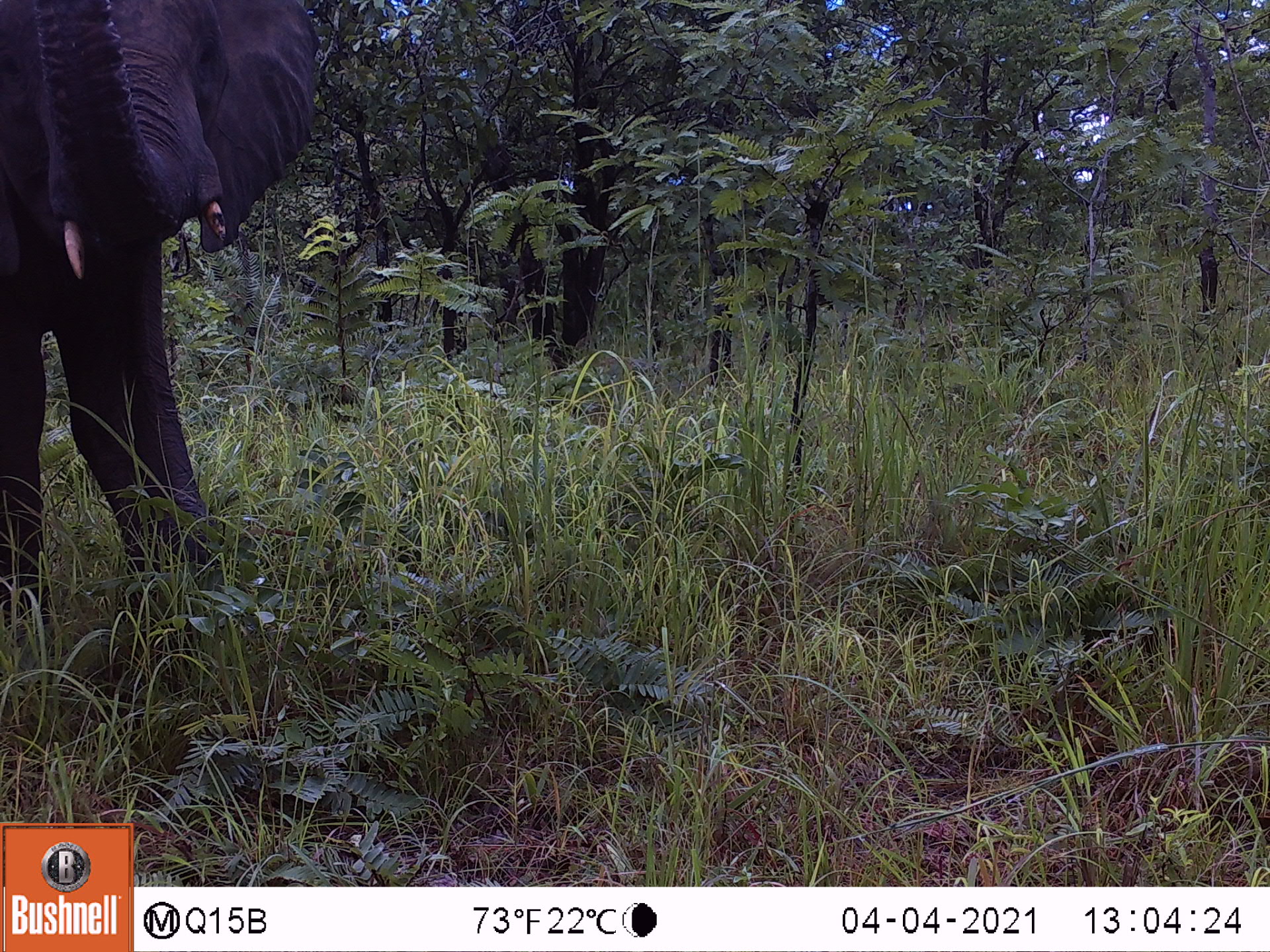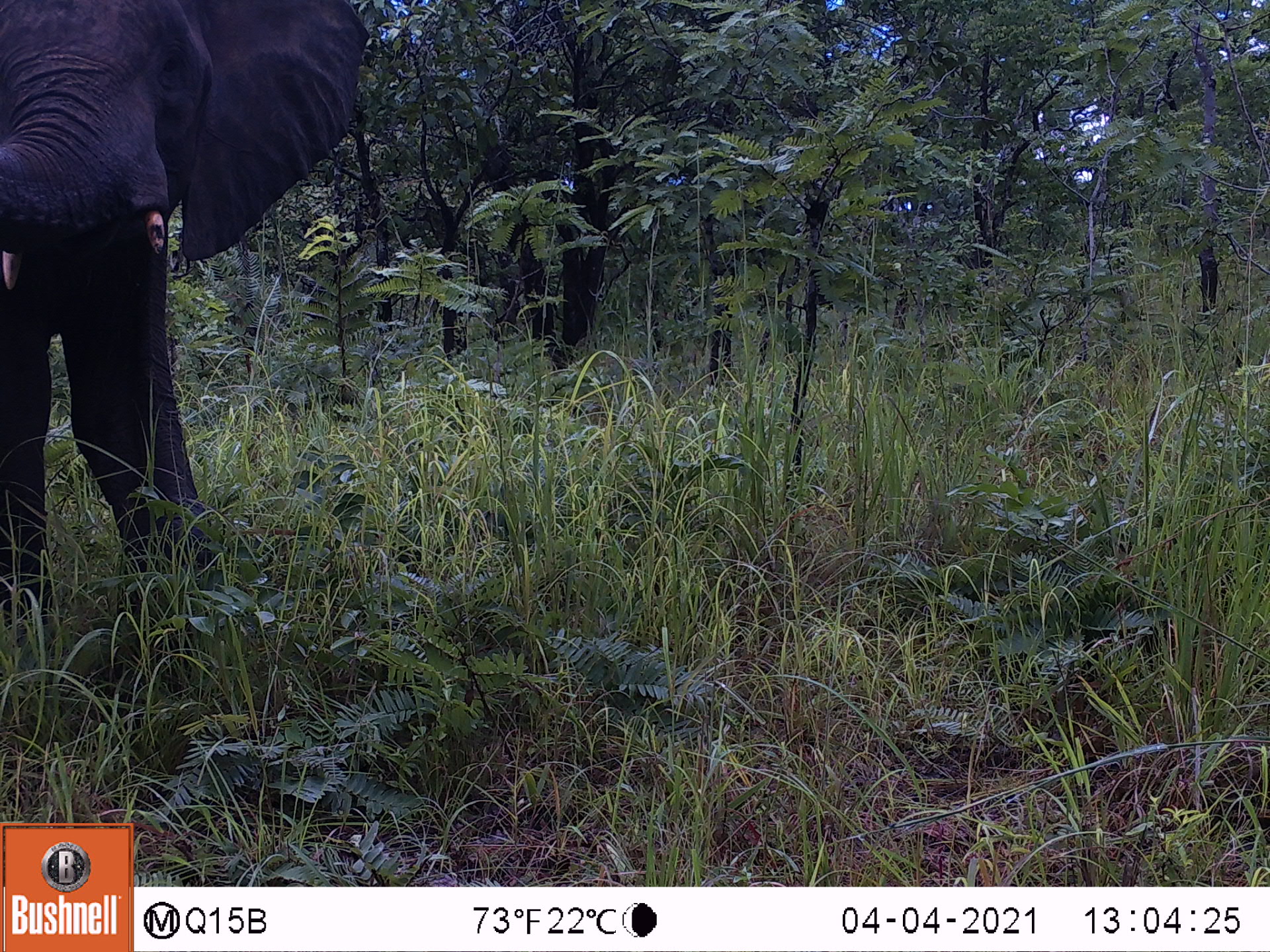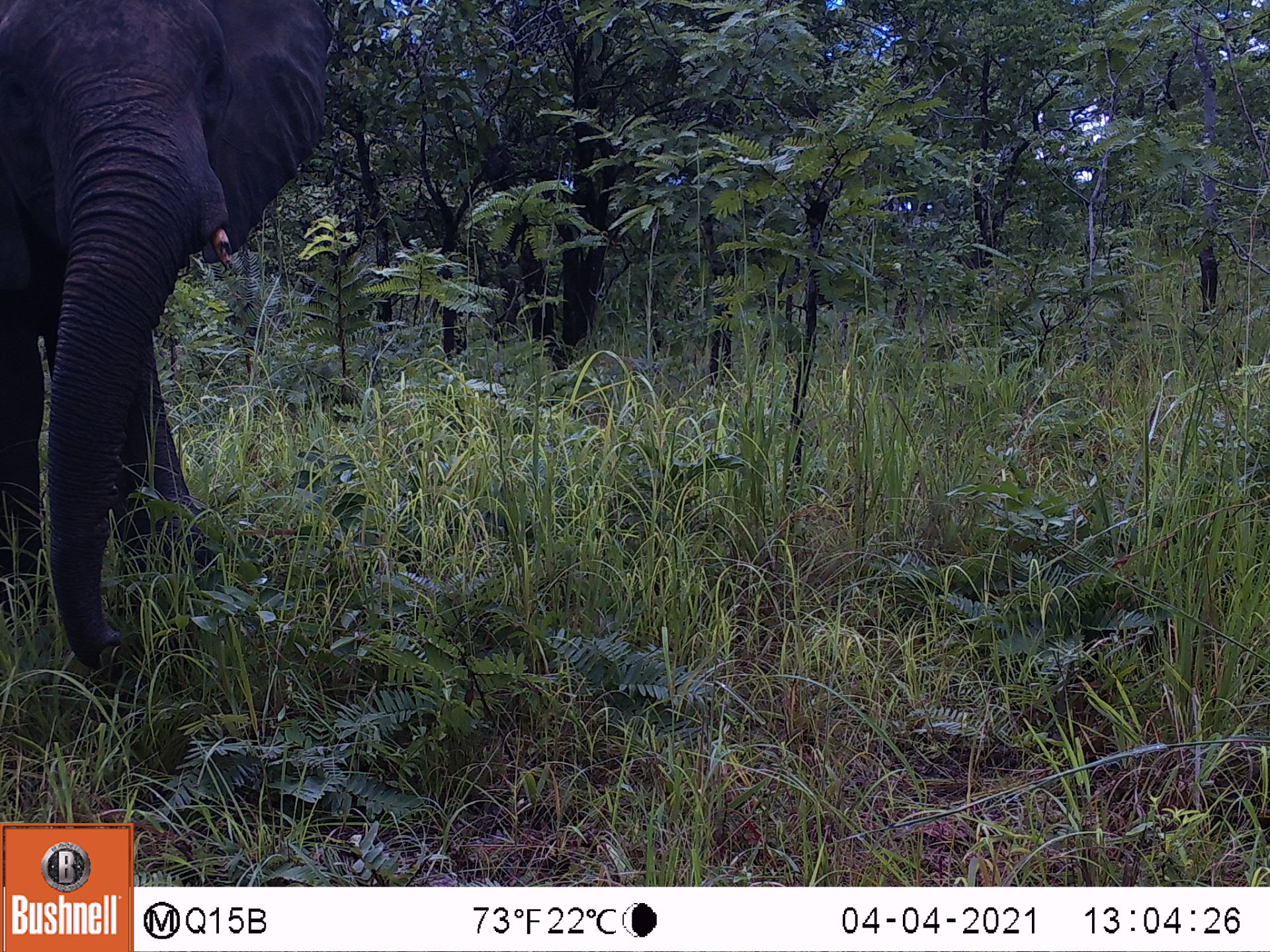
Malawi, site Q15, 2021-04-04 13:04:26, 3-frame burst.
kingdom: Animalia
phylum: Chordata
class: Mammalia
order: Proboscidea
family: Elephantidae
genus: Loxodonta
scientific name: Loxodonta africana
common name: african savanna elephant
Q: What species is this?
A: African savanna elephant (Loxodonta africana).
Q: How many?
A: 1.